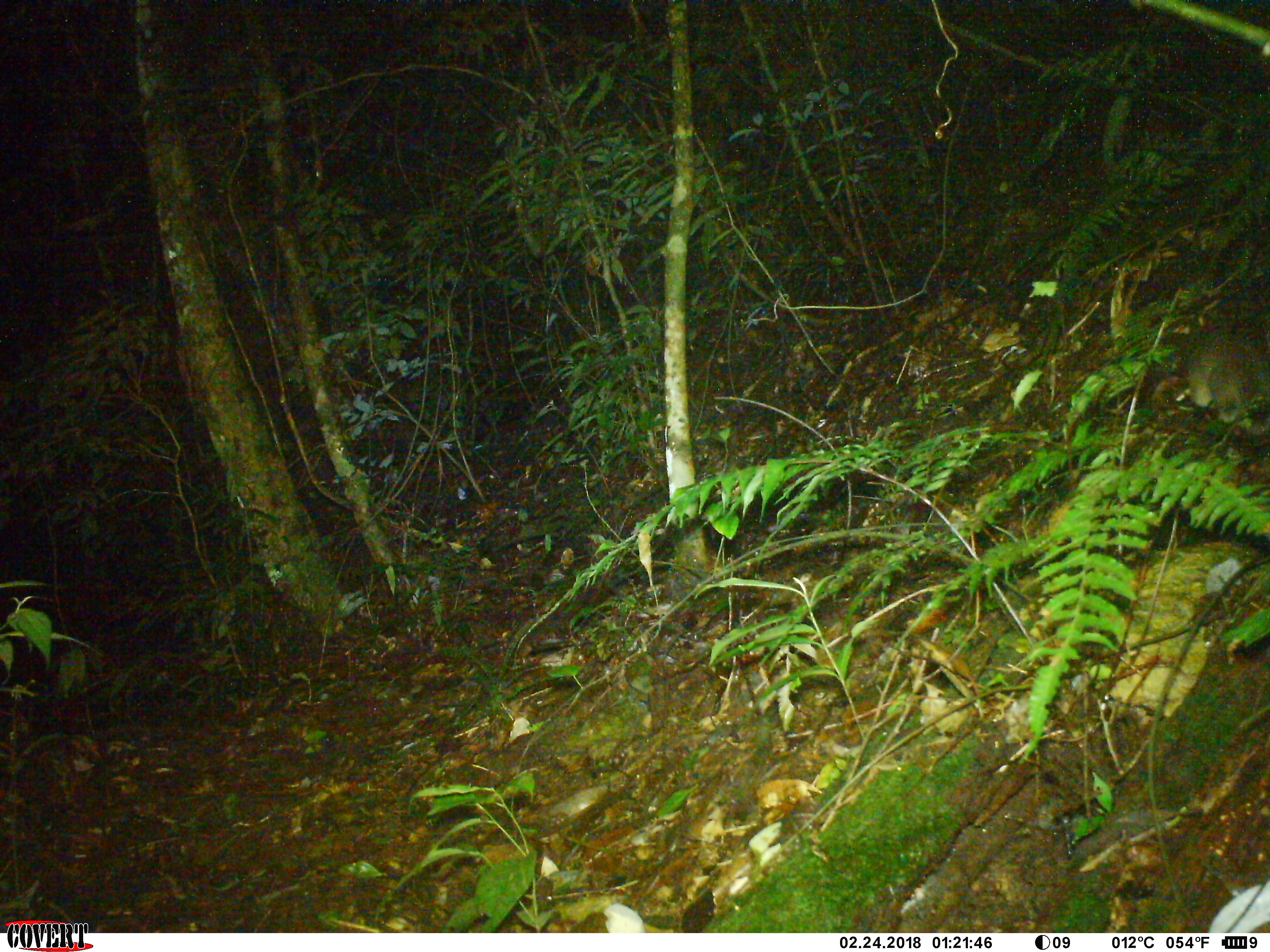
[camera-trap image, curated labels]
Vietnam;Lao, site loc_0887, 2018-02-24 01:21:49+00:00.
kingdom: Animalia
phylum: Chordata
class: Mammalia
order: Carnivora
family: Mustelidae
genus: Melogale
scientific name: Melogale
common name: ferret badger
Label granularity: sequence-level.